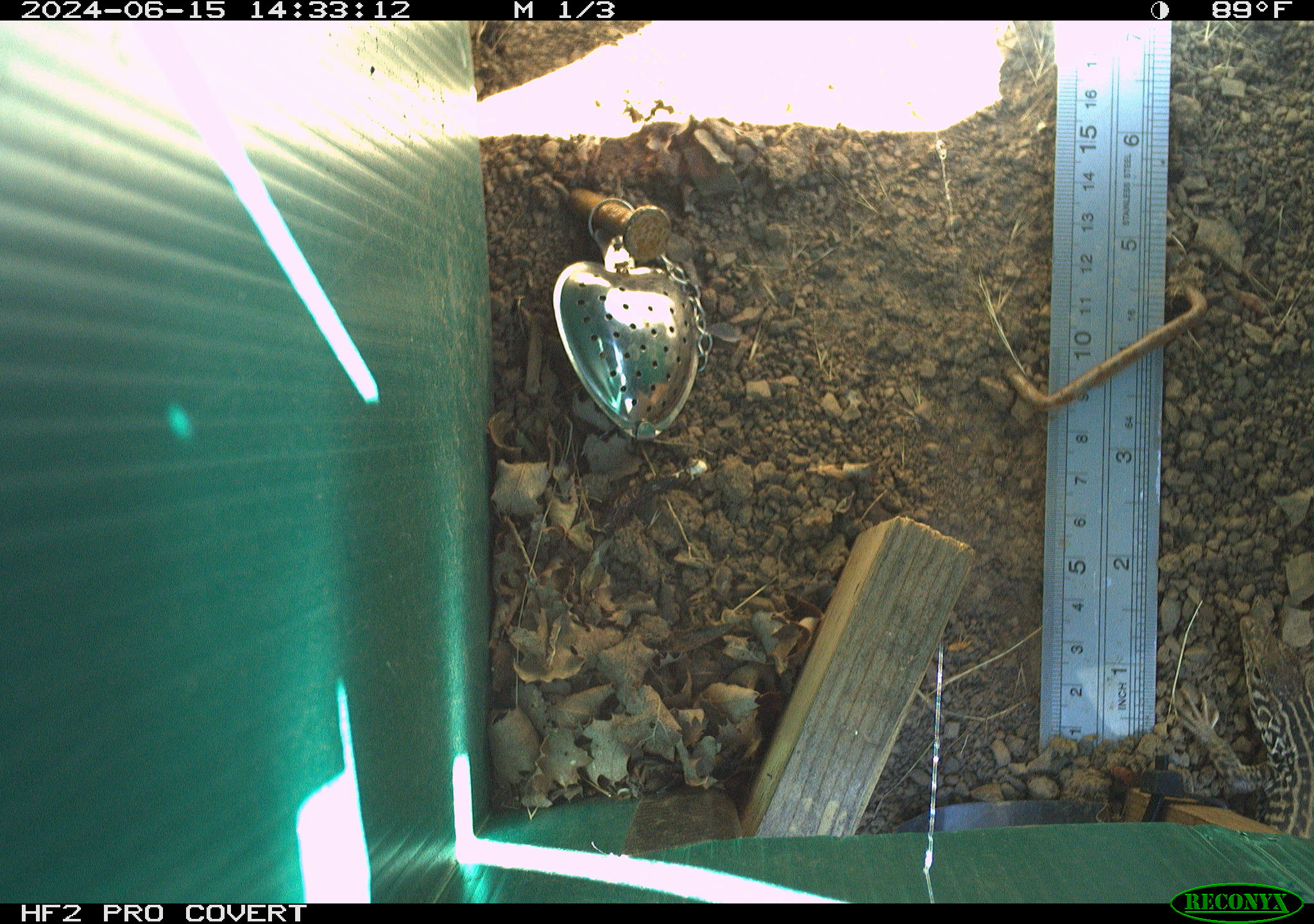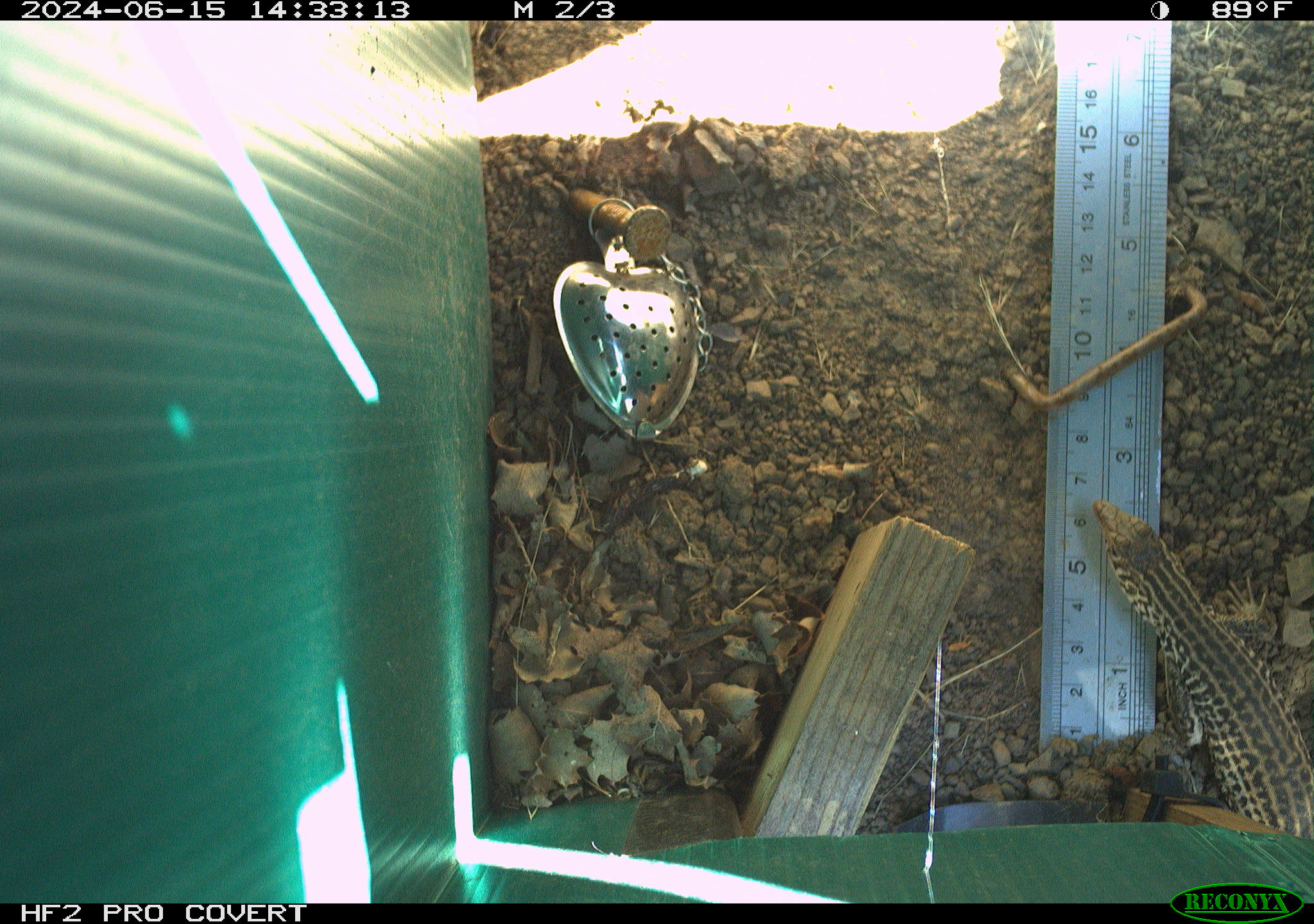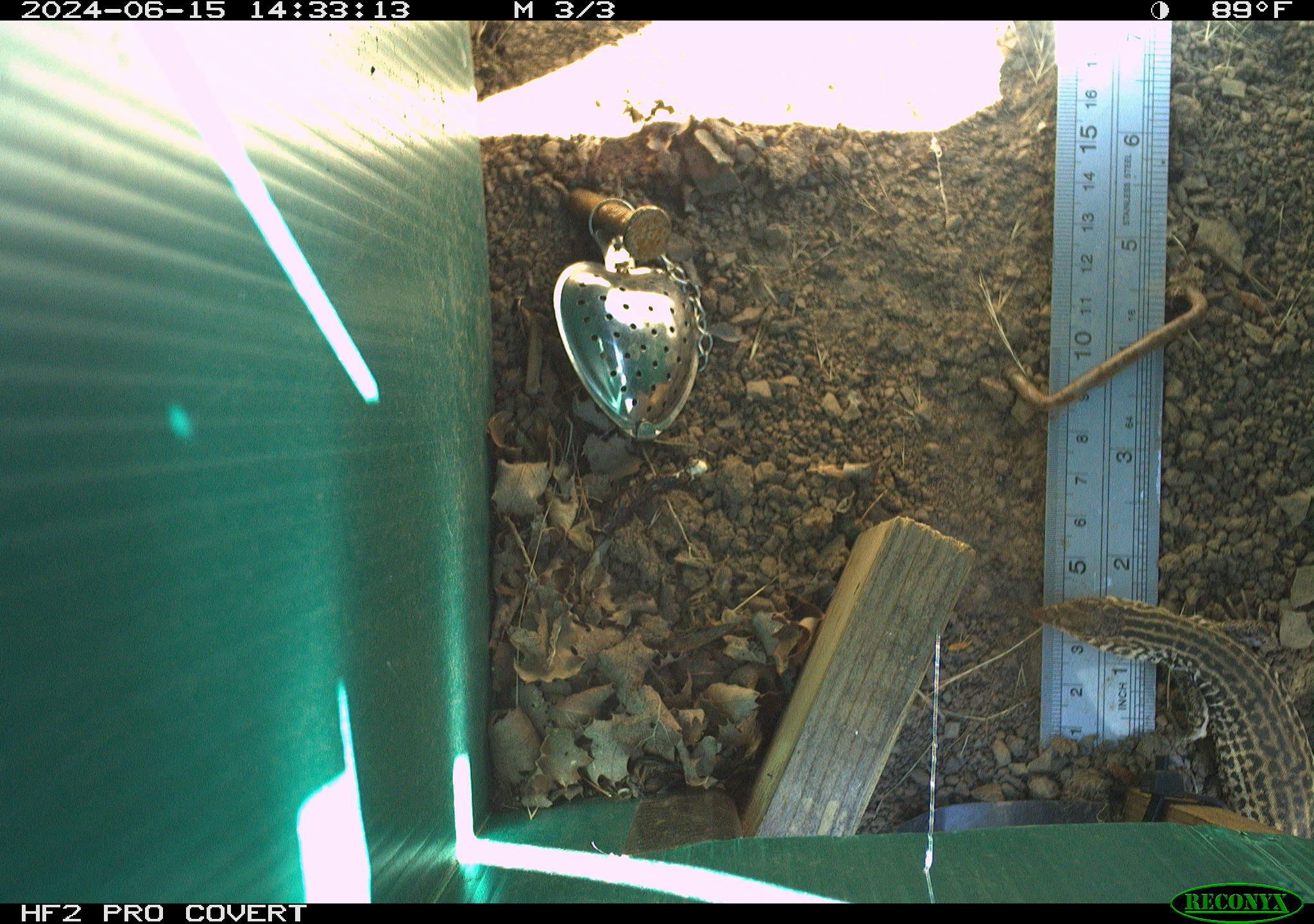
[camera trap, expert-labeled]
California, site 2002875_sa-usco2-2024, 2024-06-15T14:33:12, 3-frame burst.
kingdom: Animalia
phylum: Chordata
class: Reptilia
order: Squamata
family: Teiidae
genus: Aspidoscelis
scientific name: Aspidoscelis tigris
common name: western whiptail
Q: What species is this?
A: Western whiptail (Aspidoscelis tigris).